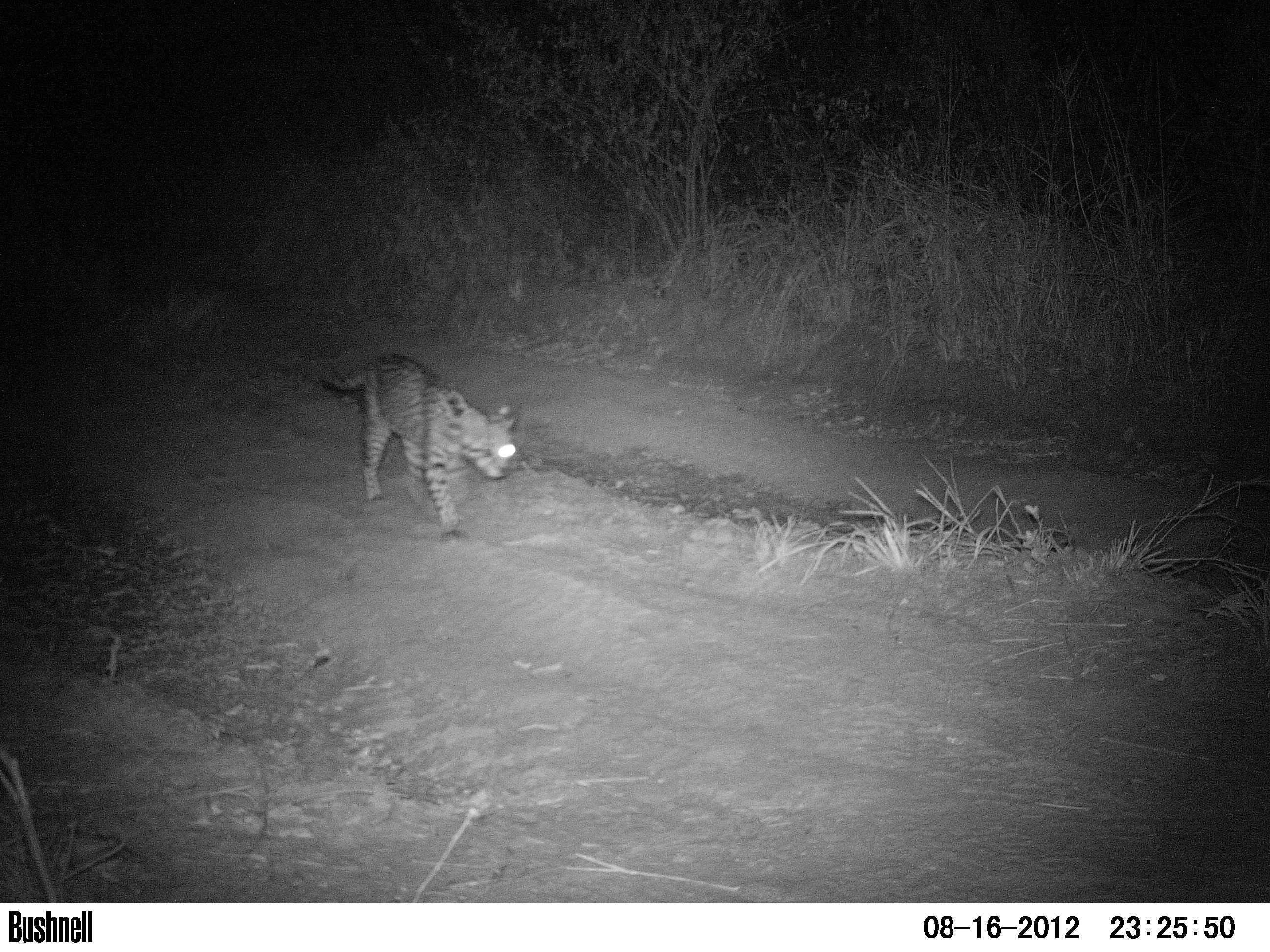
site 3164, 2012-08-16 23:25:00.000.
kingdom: Animalia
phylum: Chordata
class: Mammalia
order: Carnivora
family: Felidae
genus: Leopardus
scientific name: Leopardus pardalis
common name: ocelot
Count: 1.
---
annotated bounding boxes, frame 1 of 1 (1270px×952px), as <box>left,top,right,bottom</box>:
leopardus pardalis: <box>313,353,515,533</box>